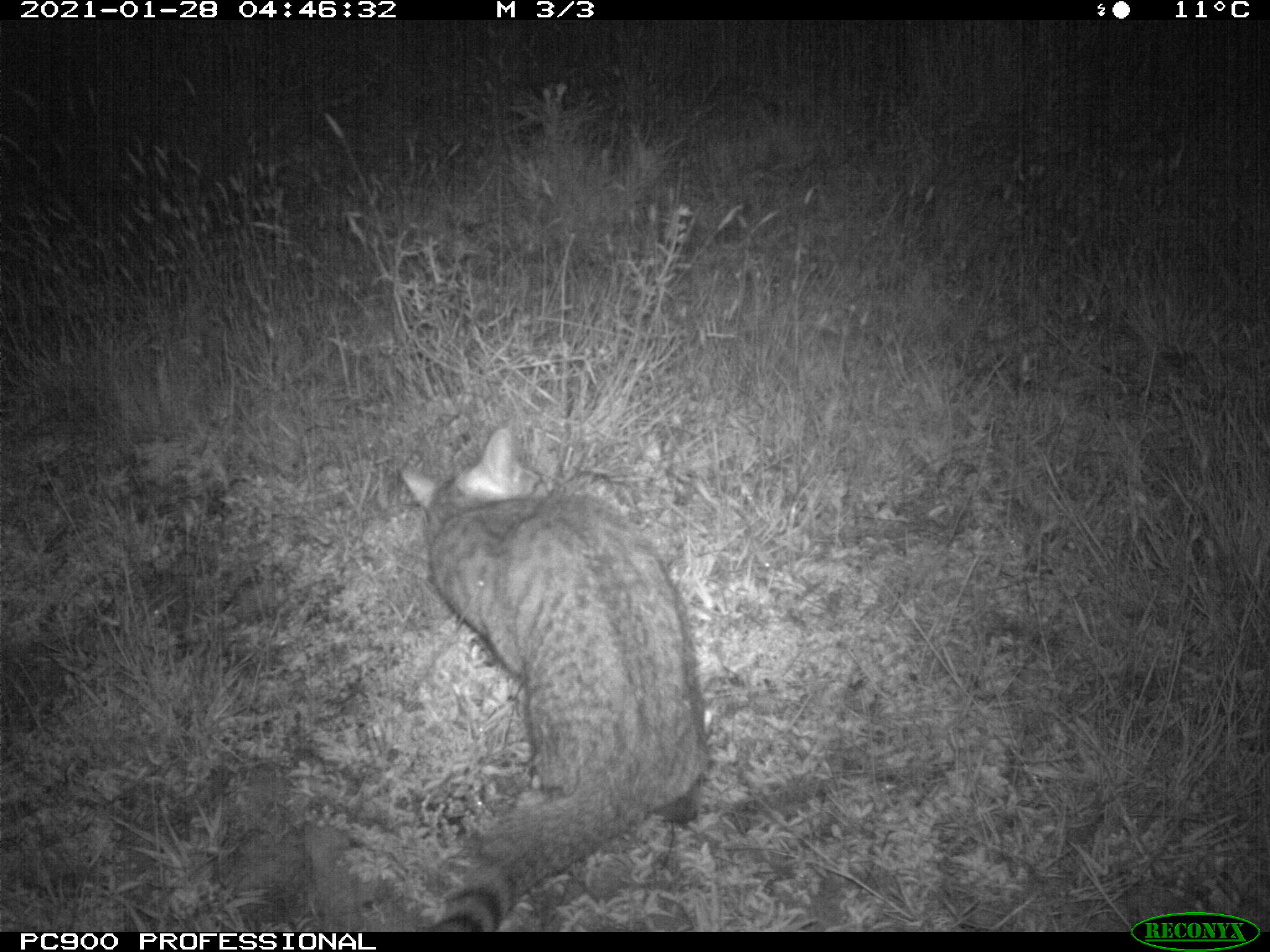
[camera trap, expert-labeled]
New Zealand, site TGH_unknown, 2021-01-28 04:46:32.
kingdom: Animalia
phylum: Chordata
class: Mammalia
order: Carnivora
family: Felidae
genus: Felis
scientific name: Felis catus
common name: domestic cat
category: cat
Cat (domestic cat) (Felis catus).